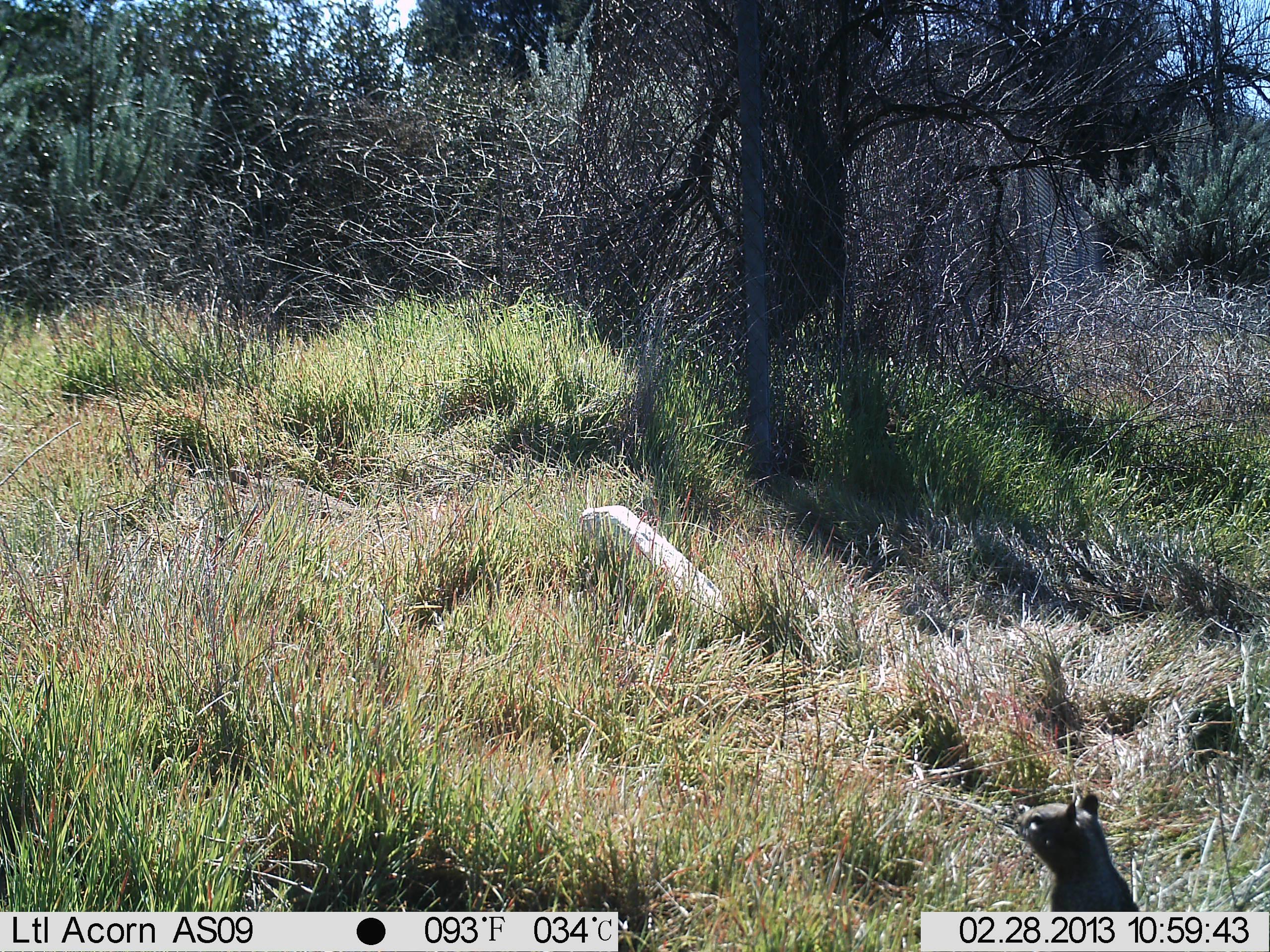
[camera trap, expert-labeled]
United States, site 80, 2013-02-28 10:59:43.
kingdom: Animalia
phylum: Chordata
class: Mammalia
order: Rodentia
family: Sciuridae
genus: Sciurus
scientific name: Sciurus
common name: squirrel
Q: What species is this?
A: Squirrel (Sciurus).